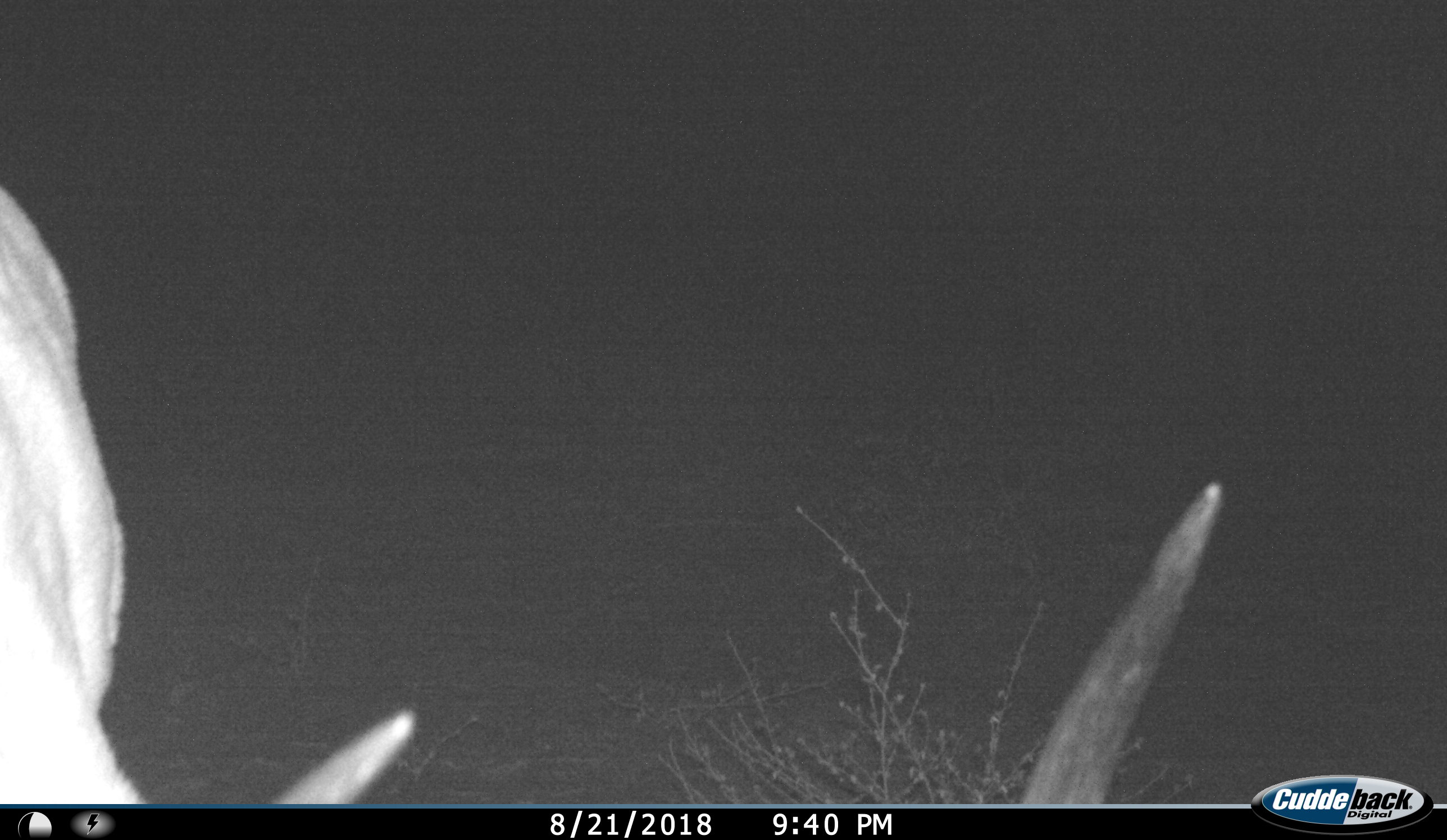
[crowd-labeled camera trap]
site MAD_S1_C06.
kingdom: Animalia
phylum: Chordata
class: Mammalia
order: Artiodactyla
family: Bovidae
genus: Aepyceros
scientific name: Aepyceros melampus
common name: impala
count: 2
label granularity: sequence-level